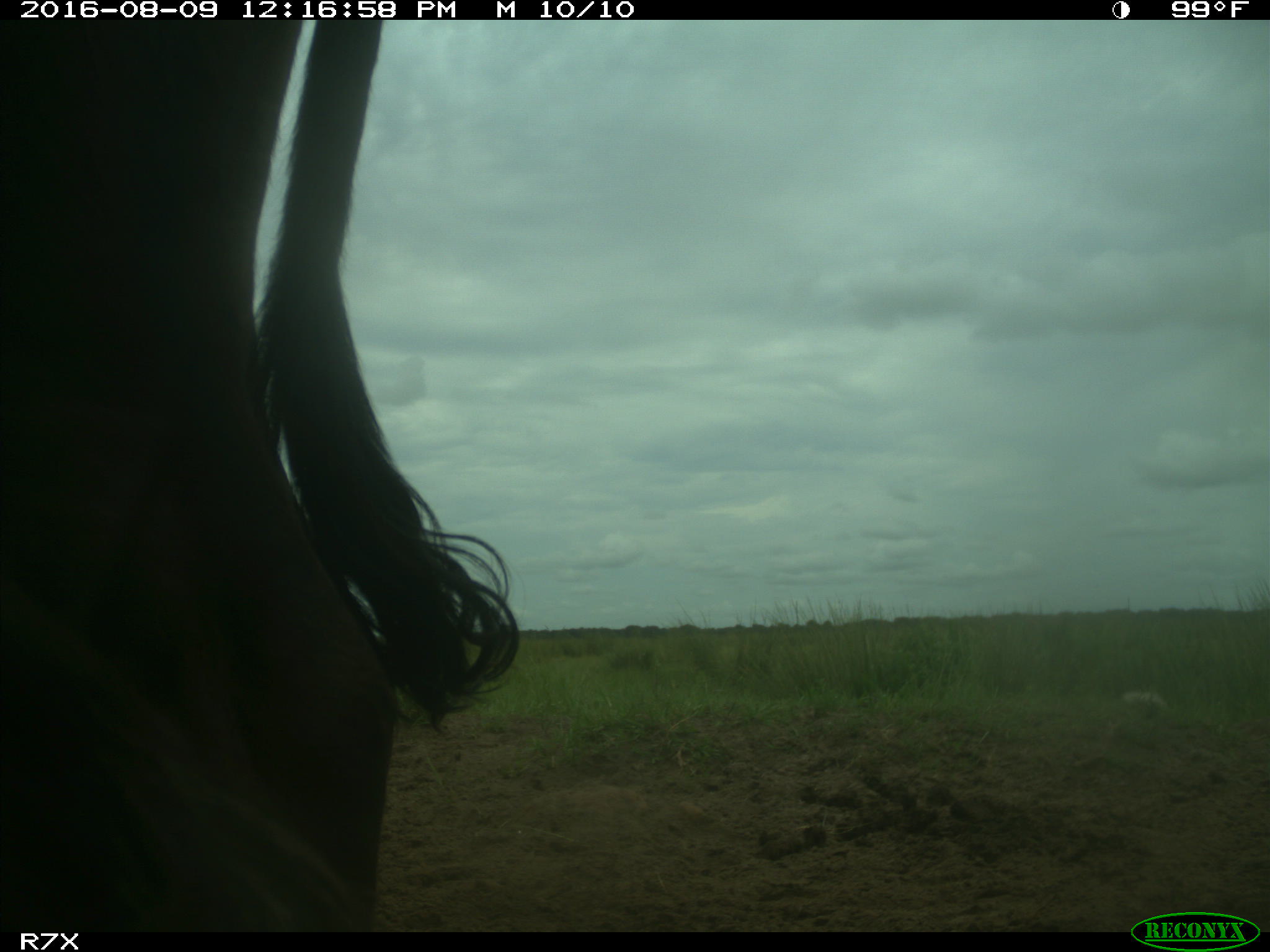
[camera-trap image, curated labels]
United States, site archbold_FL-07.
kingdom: Animalia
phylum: Chordata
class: Mammalia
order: Artiodactyla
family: Bovidae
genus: Bos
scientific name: Bos taurus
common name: domestic cow